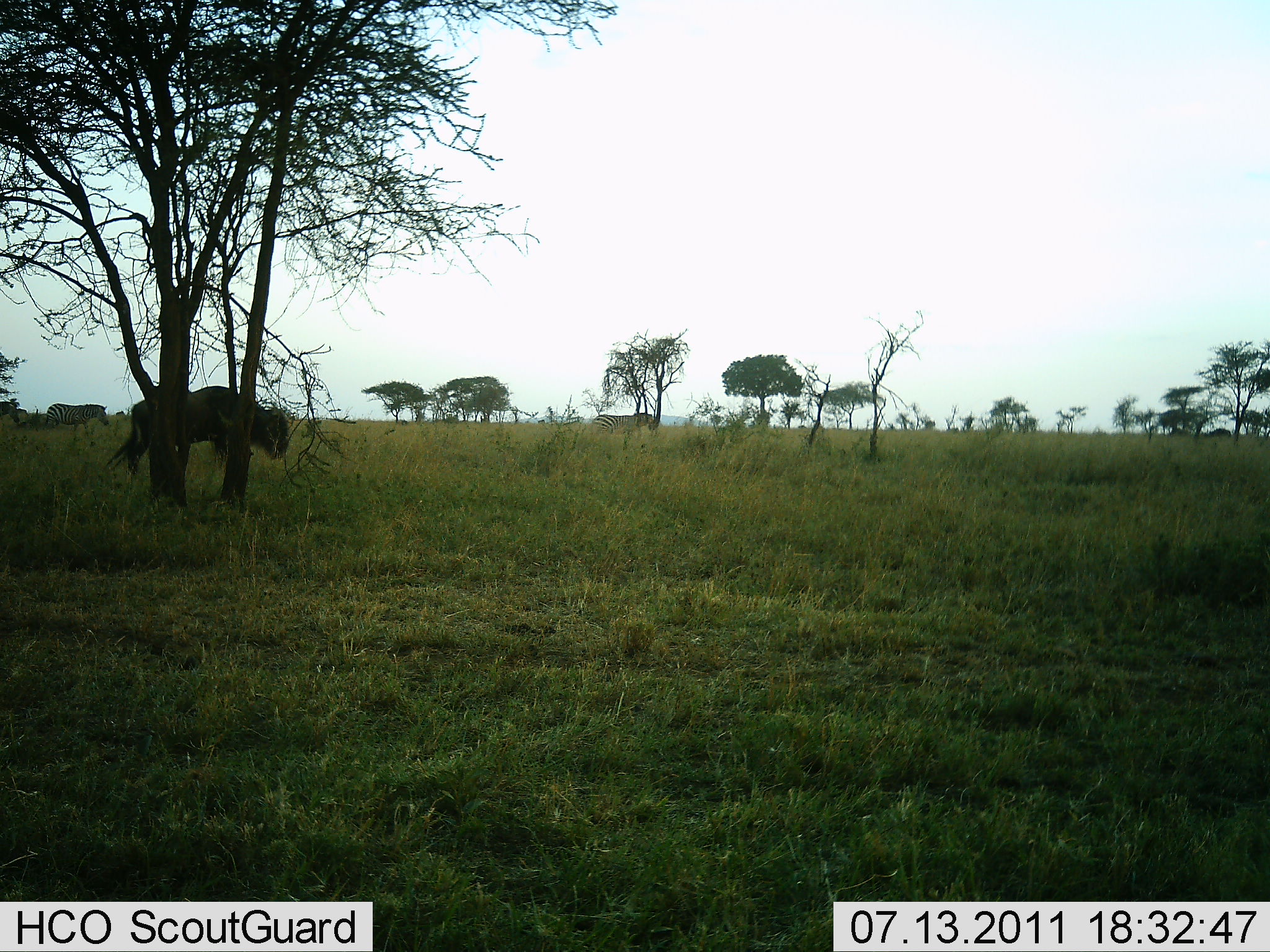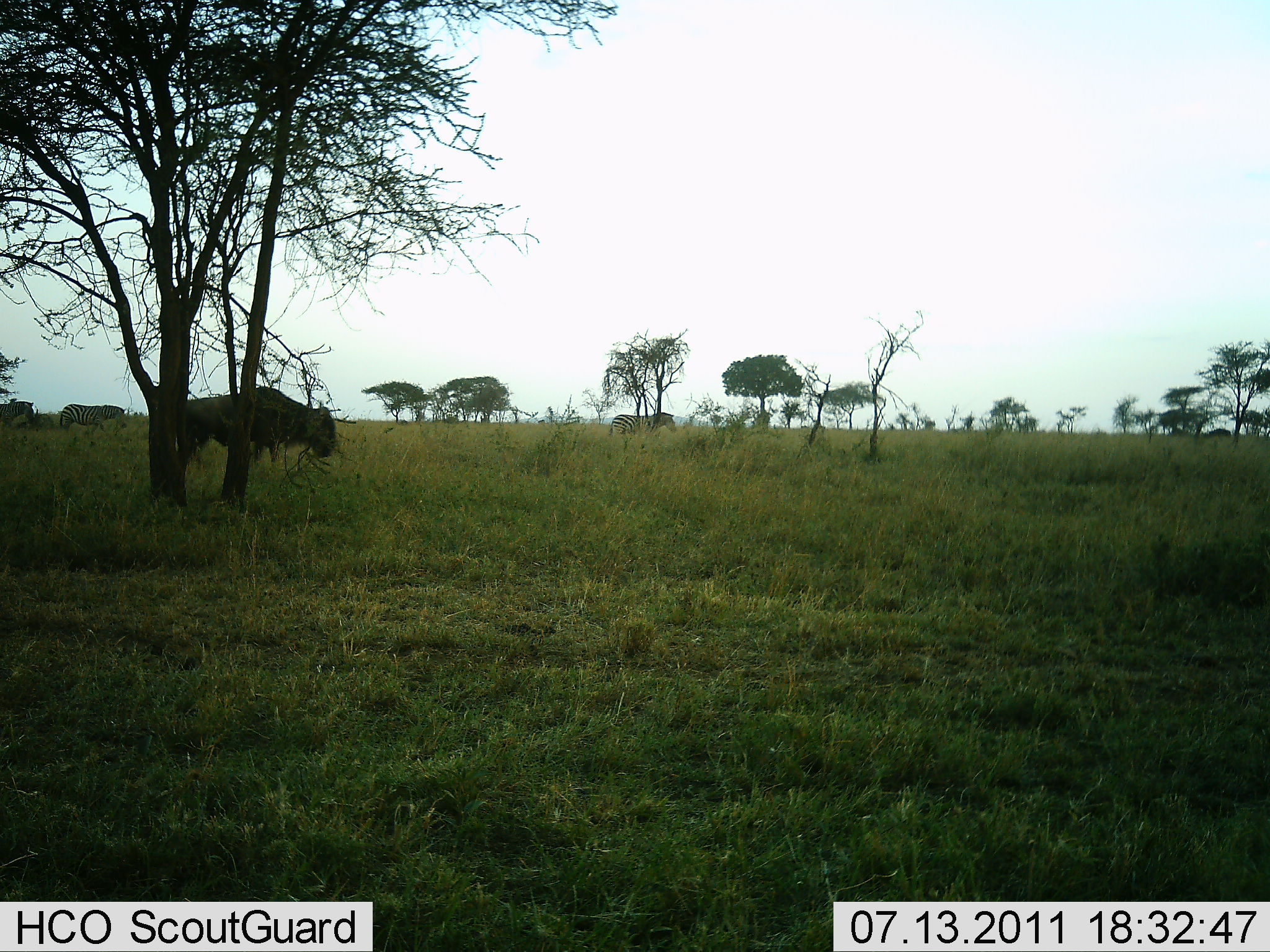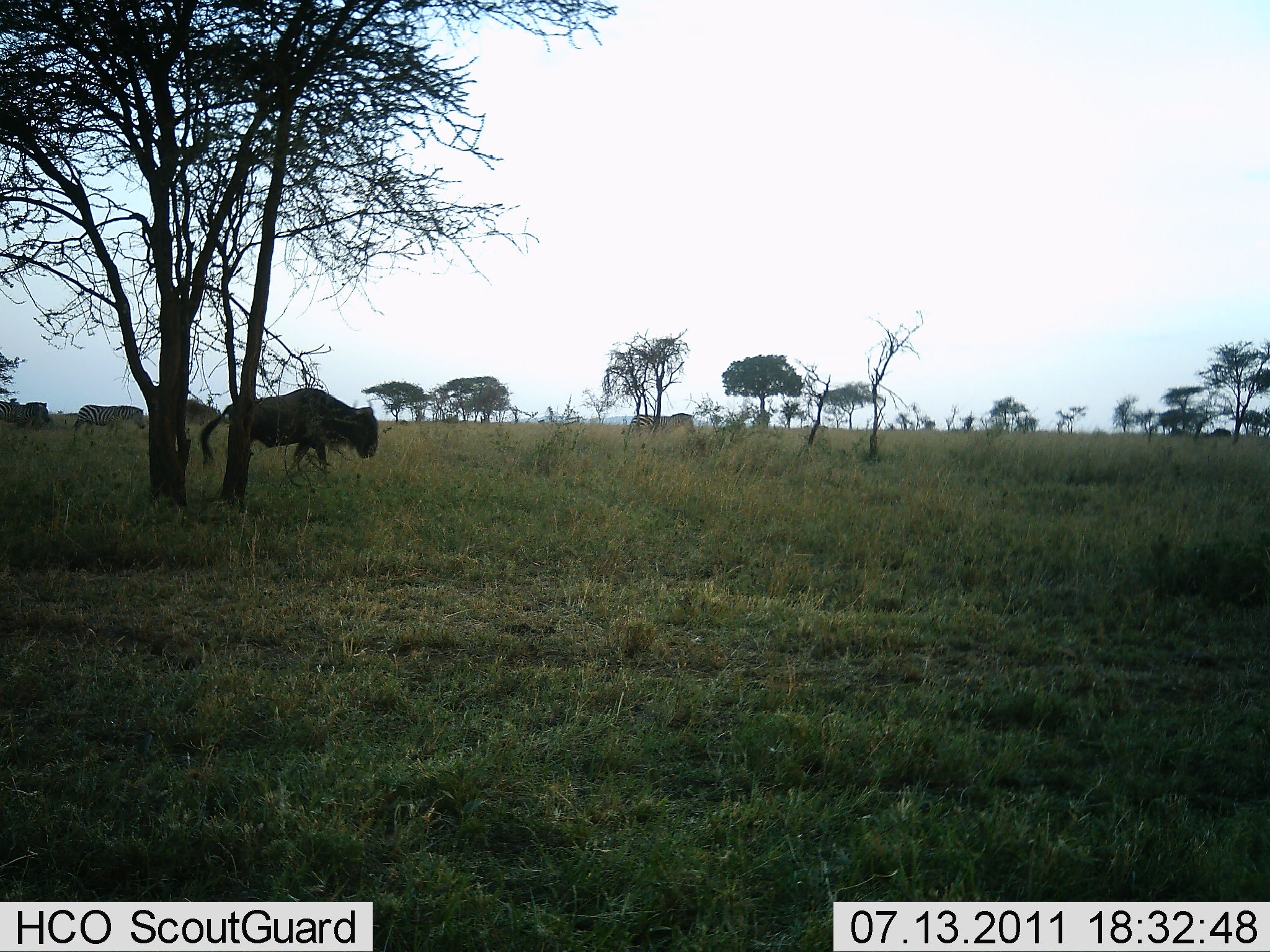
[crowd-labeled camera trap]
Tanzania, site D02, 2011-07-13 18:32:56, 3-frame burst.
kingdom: Animalia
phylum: Chordata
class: Mammalia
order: Artiodactyla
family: Bovidae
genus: Connochaetes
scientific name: Connochaetes taurinus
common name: blue wildebeest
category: wildebeest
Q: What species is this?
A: Wildebeest (blue wildebeest) (Connochaetes taurinus).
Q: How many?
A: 1.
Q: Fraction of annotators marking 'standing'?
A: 20%.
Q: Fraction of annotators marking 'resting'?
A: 0%.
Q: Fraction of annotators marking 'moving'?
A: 73%.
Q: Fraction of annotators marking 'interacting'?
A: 0%.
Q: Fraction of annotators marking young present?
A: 0%.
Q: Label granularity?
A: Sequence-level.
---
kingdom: Animalia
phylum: Chordata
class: Mammalia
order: Perissodactyla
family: Equidae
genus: Equus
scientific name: Equus quagga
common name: plains zebra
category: zebra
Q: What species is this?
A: Zebra (plains zebra) (Equus quagga).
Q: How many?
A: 3.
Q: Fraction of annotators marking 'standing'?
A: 7%.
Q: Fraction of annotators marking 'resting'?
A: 0%.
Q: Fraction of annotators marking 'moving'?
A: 93%.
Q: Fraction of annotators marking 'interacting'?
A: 0%.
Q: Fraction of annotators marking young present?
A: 0%.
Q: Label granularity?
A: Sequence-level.